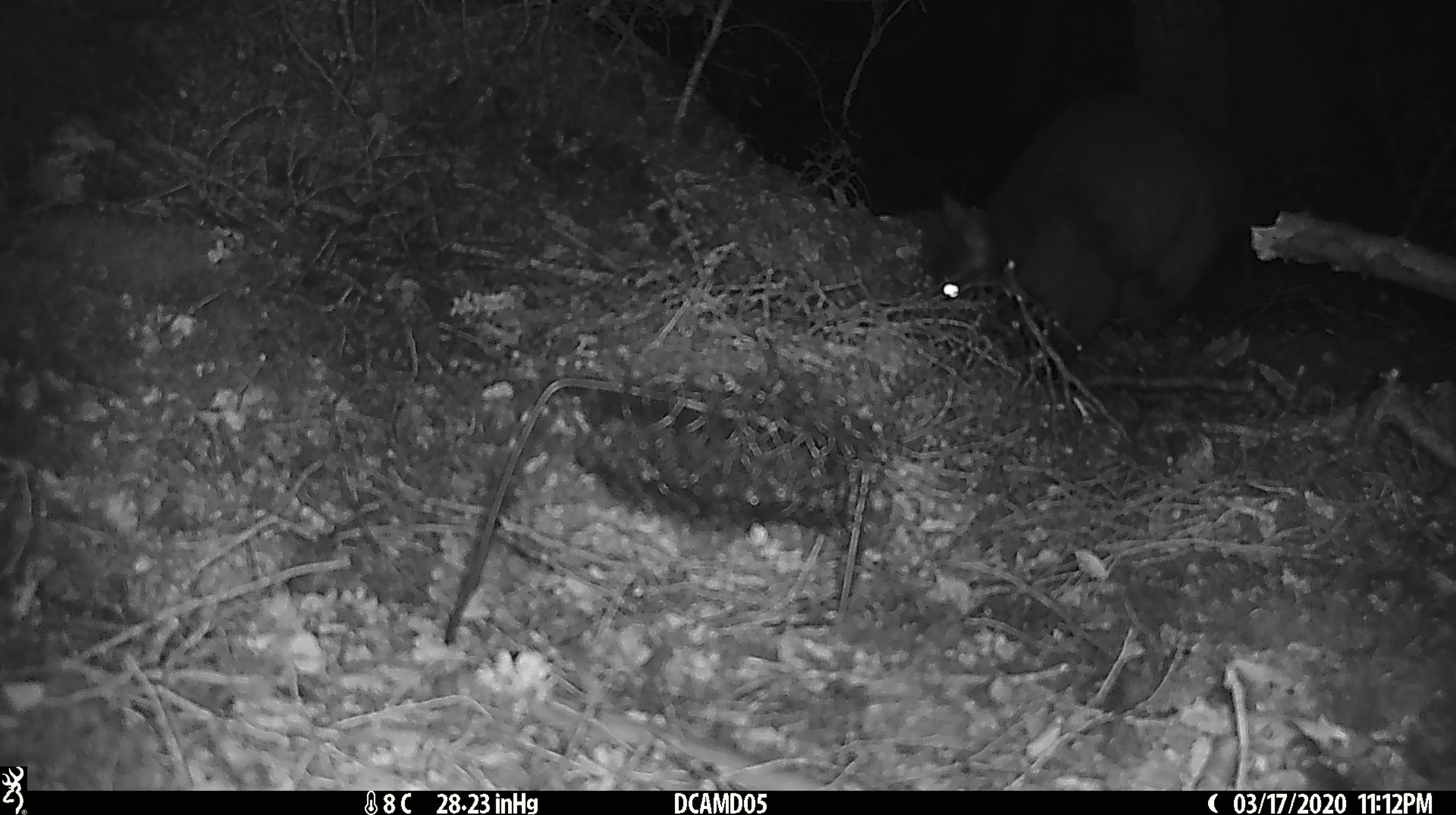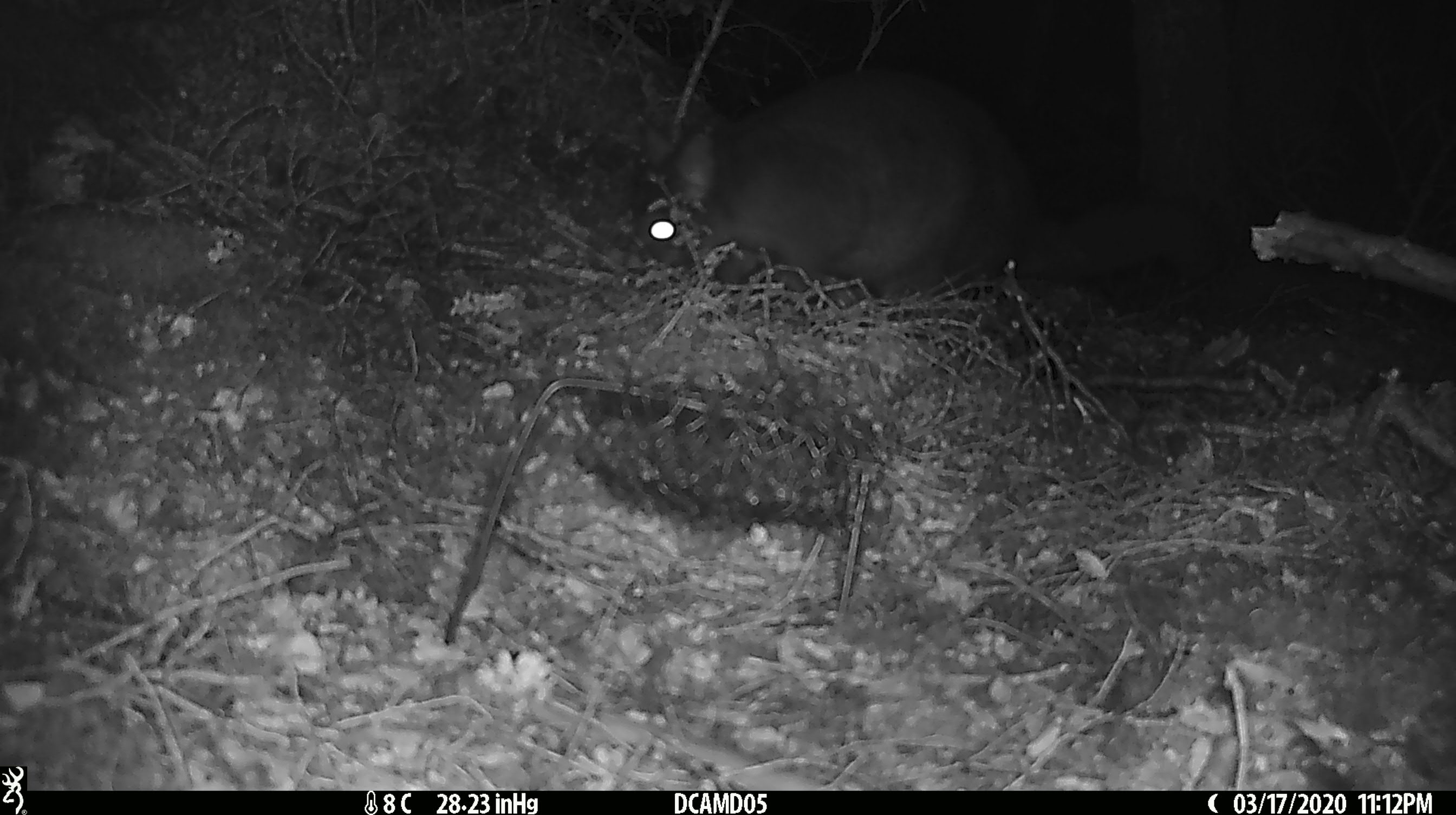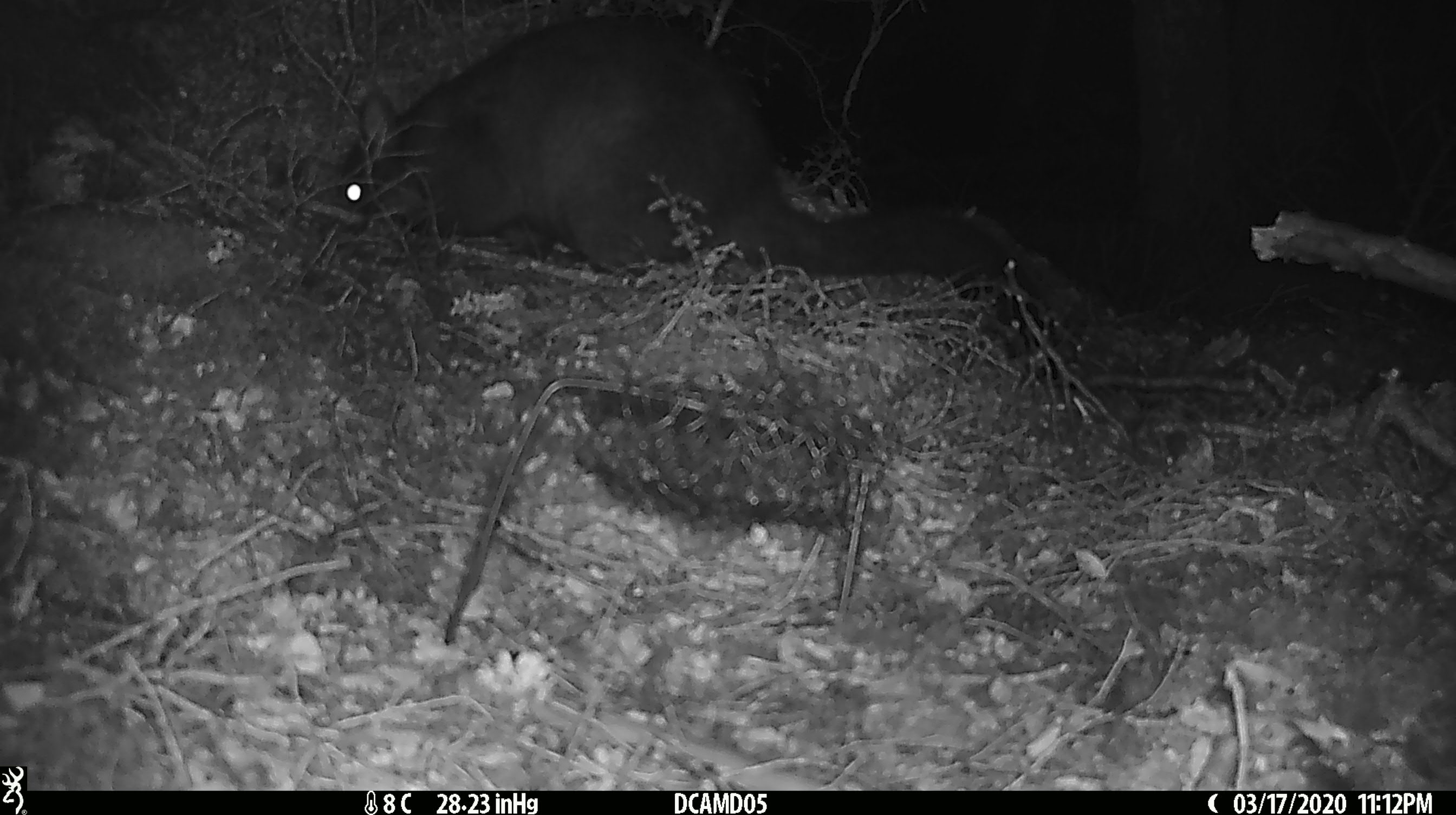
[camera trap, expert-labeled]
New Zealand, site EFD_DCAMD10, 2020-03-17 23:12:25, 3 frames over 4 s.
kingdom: Animalia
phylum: Chordata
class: Mammalia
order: Diprotodontia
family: Phalangeridae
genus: Trichosurus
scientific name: Trichosurus vulpecula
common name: common brushtail possum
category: possum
Possum (common brushtail possum) (Trichosurus vulpecula).